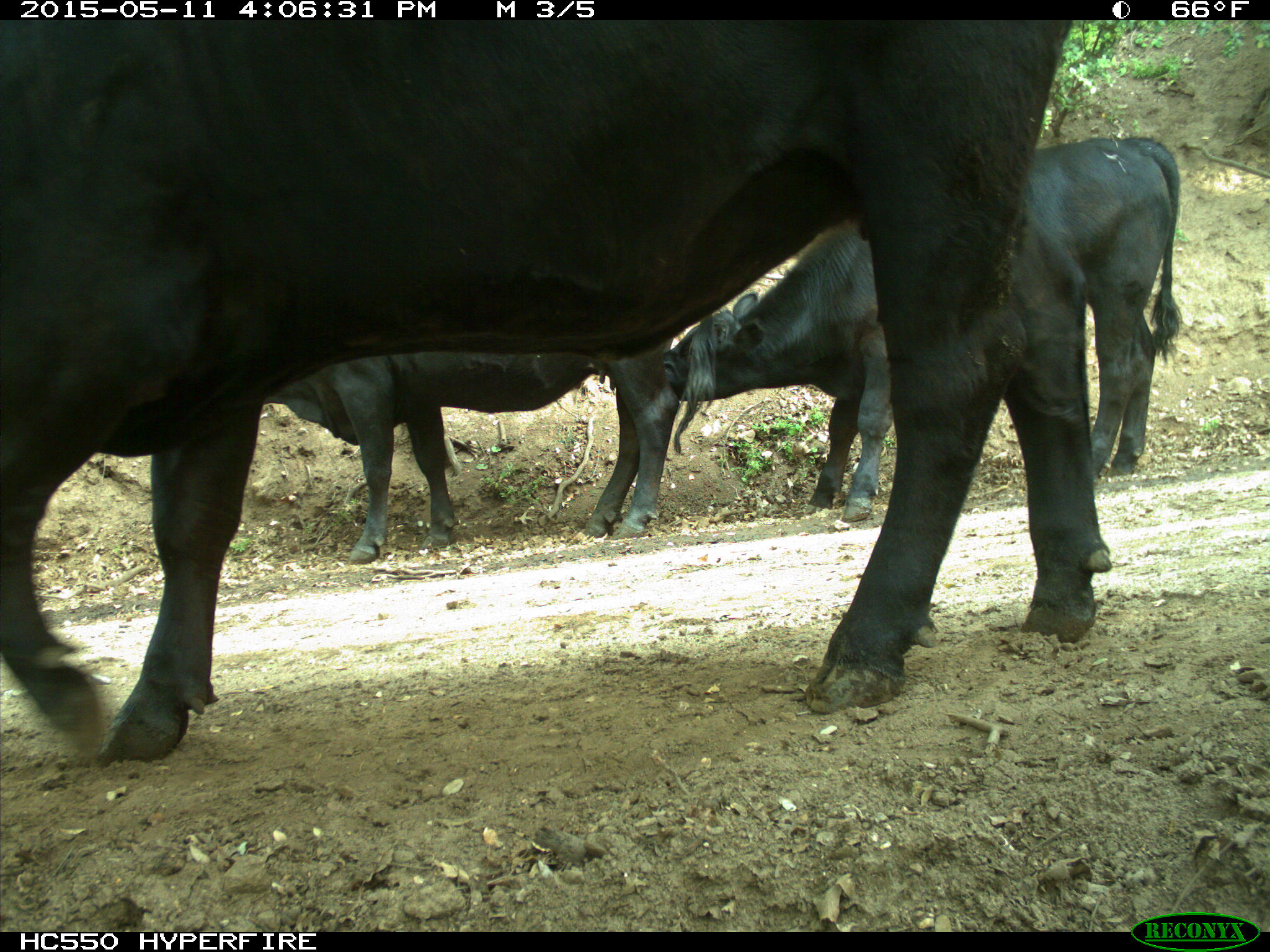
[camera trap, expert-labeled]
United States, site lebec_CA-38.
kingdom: Animalia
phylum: Chordata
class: Mammalia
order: Artiodactyla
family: Bovidae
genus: Bos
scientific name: Bos taurus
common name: domestic cow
Bos taurus (domestic cow).